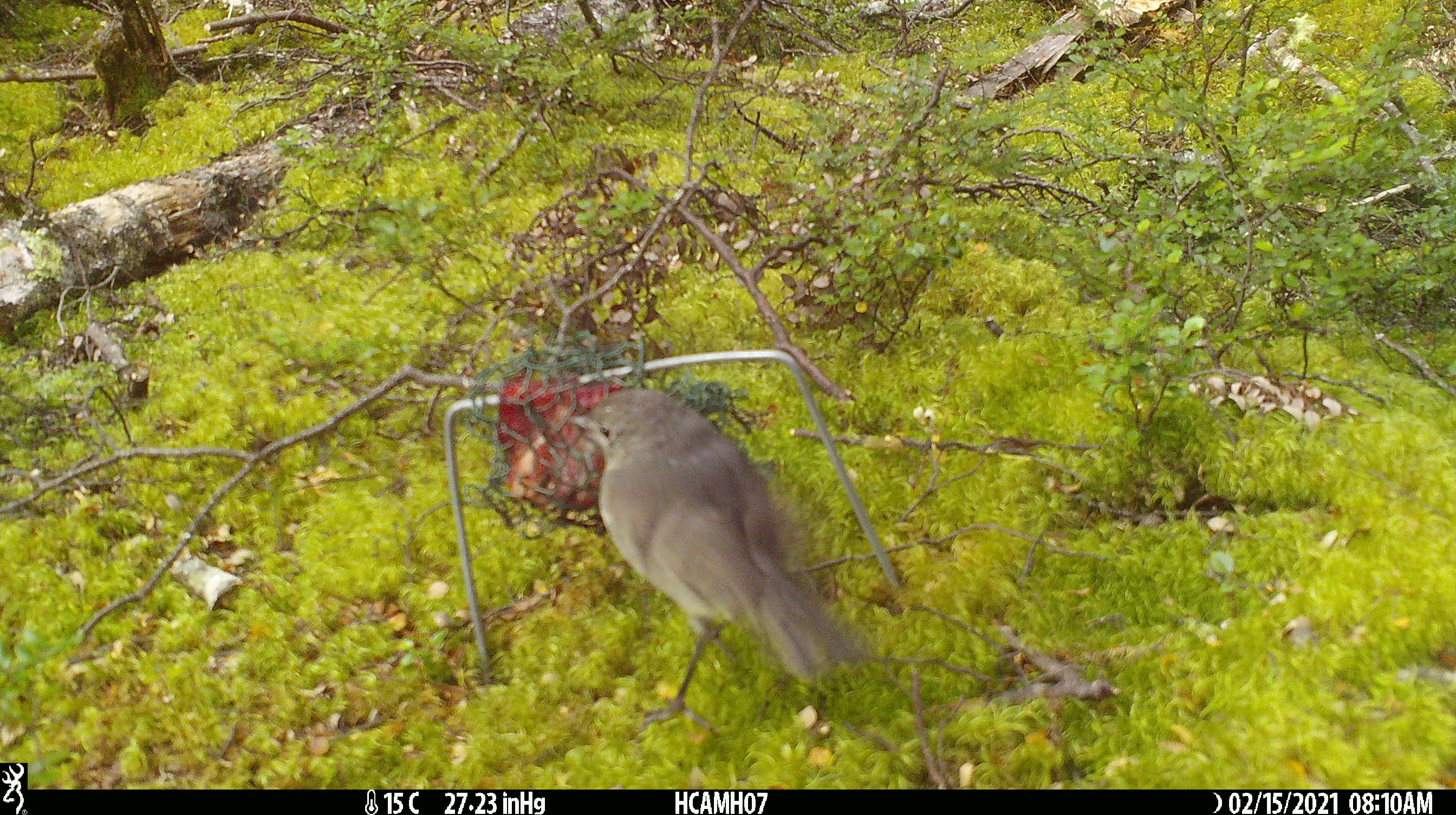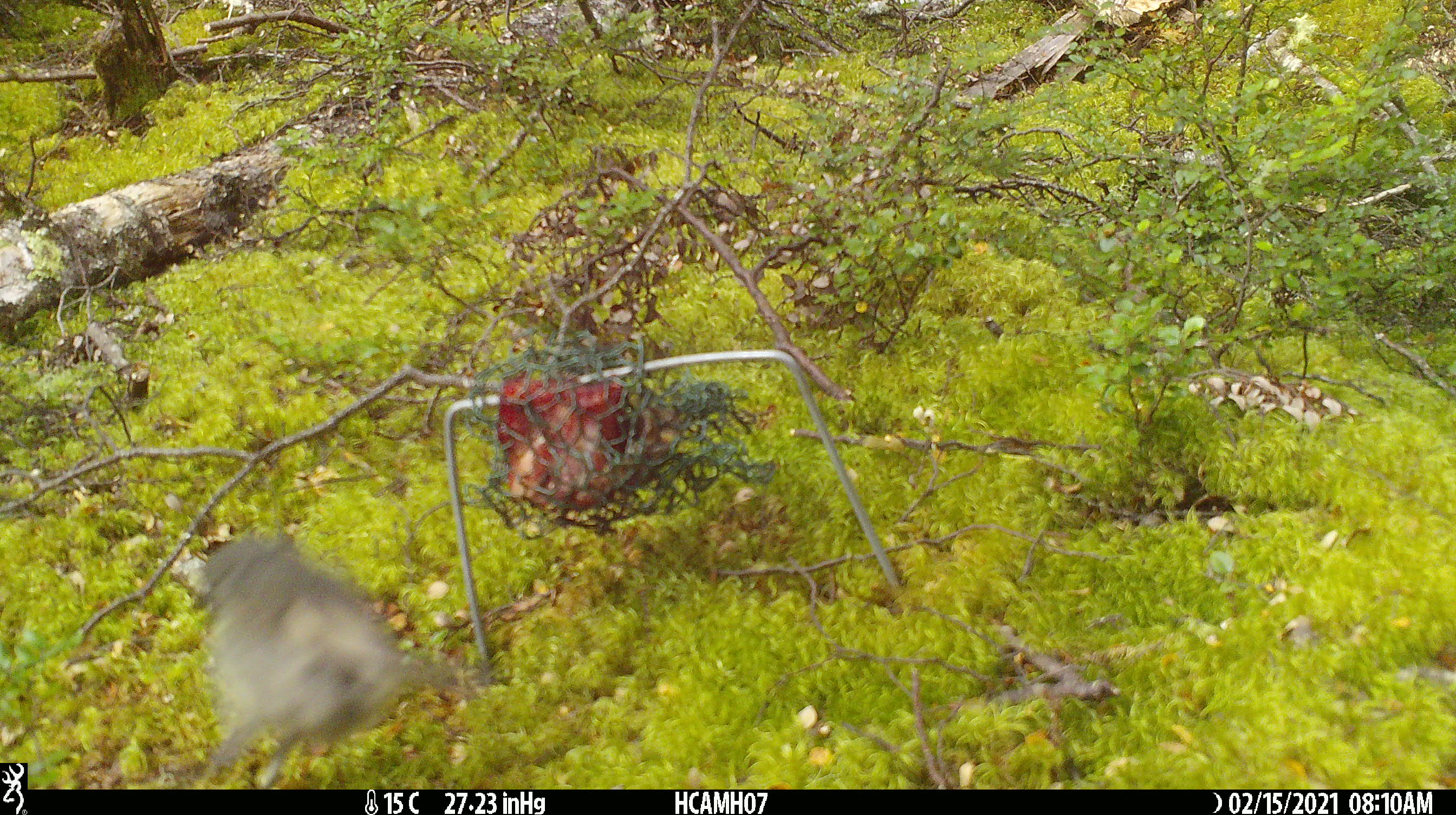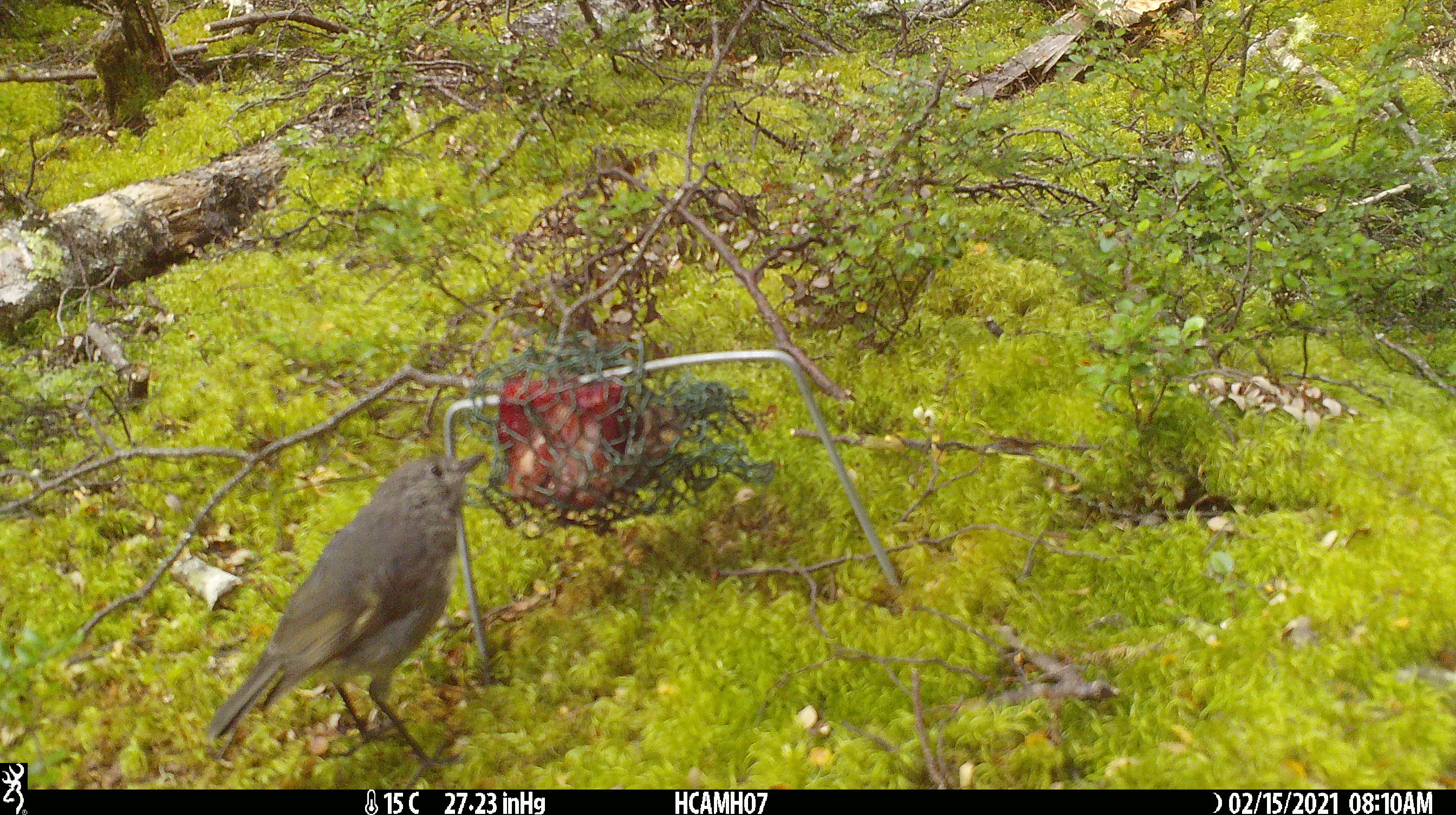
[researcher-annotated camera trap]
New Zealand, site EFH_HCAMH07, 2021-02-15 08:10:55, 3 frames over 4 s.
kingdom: Animalia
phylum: Chordata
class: Aves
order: Passeriformes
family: Petroicidae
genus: Petroica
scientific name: Petroica australis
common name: new zealand robin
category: robin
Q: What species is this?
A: Robin (new zealand robin) (Petroica australis).